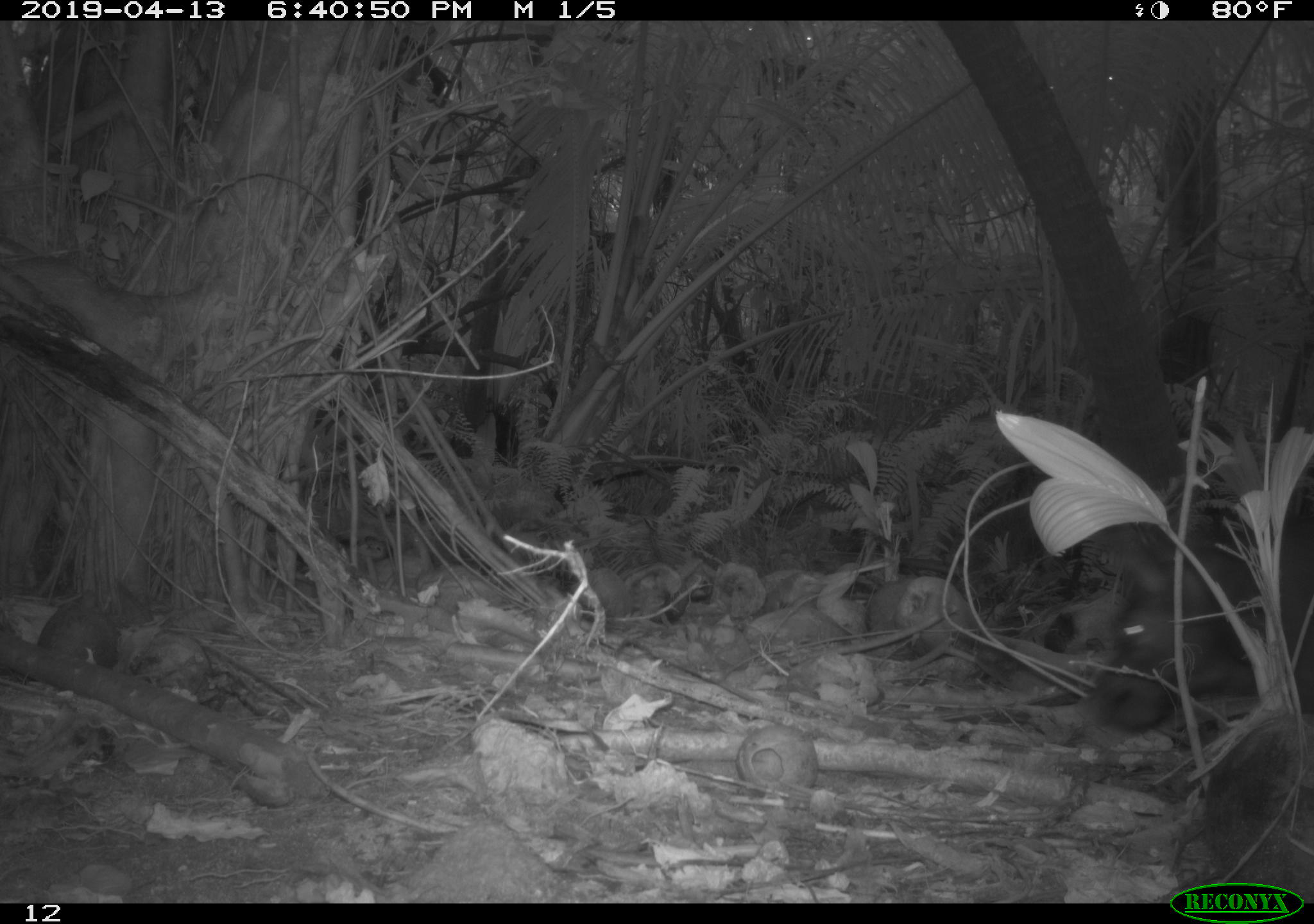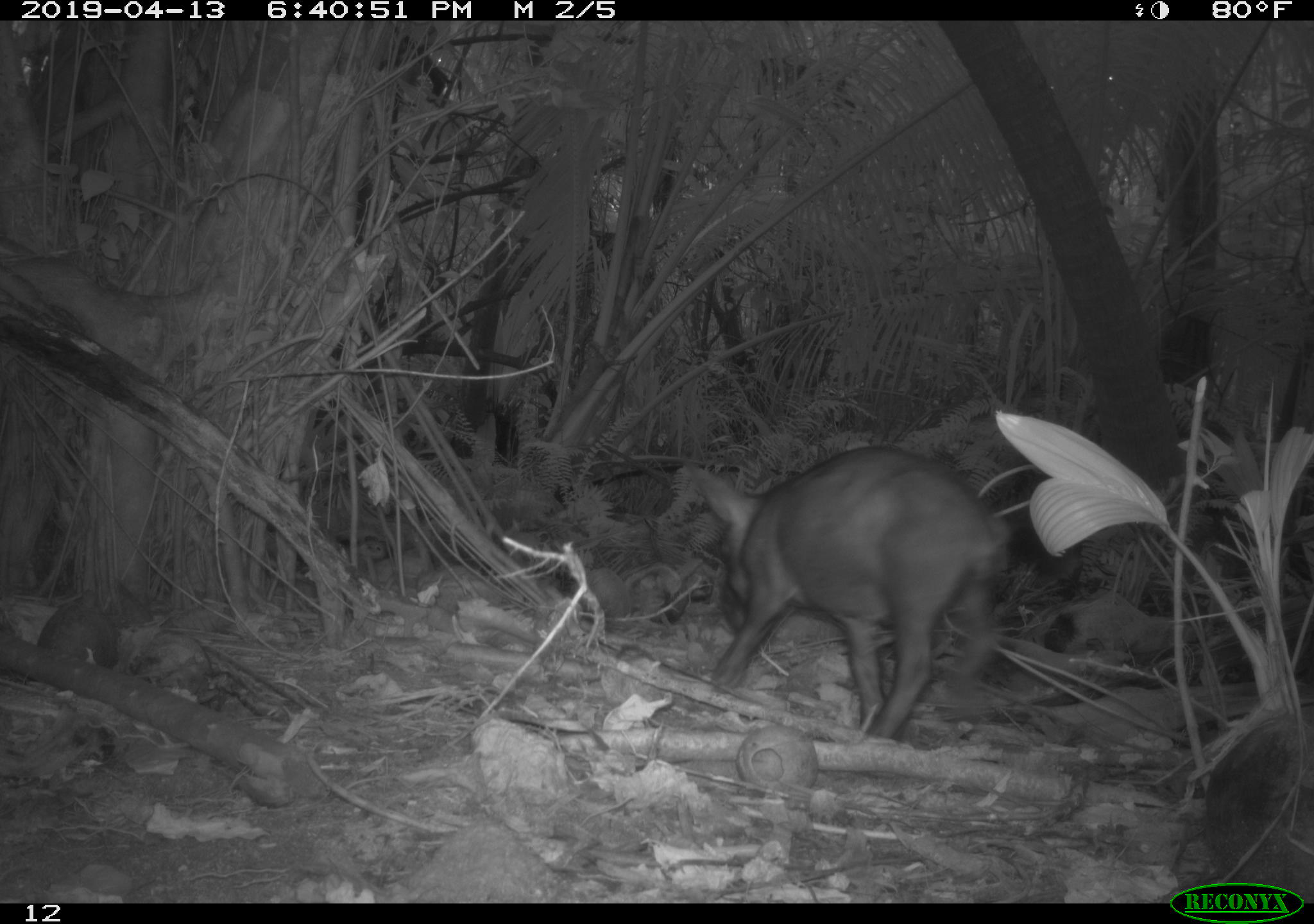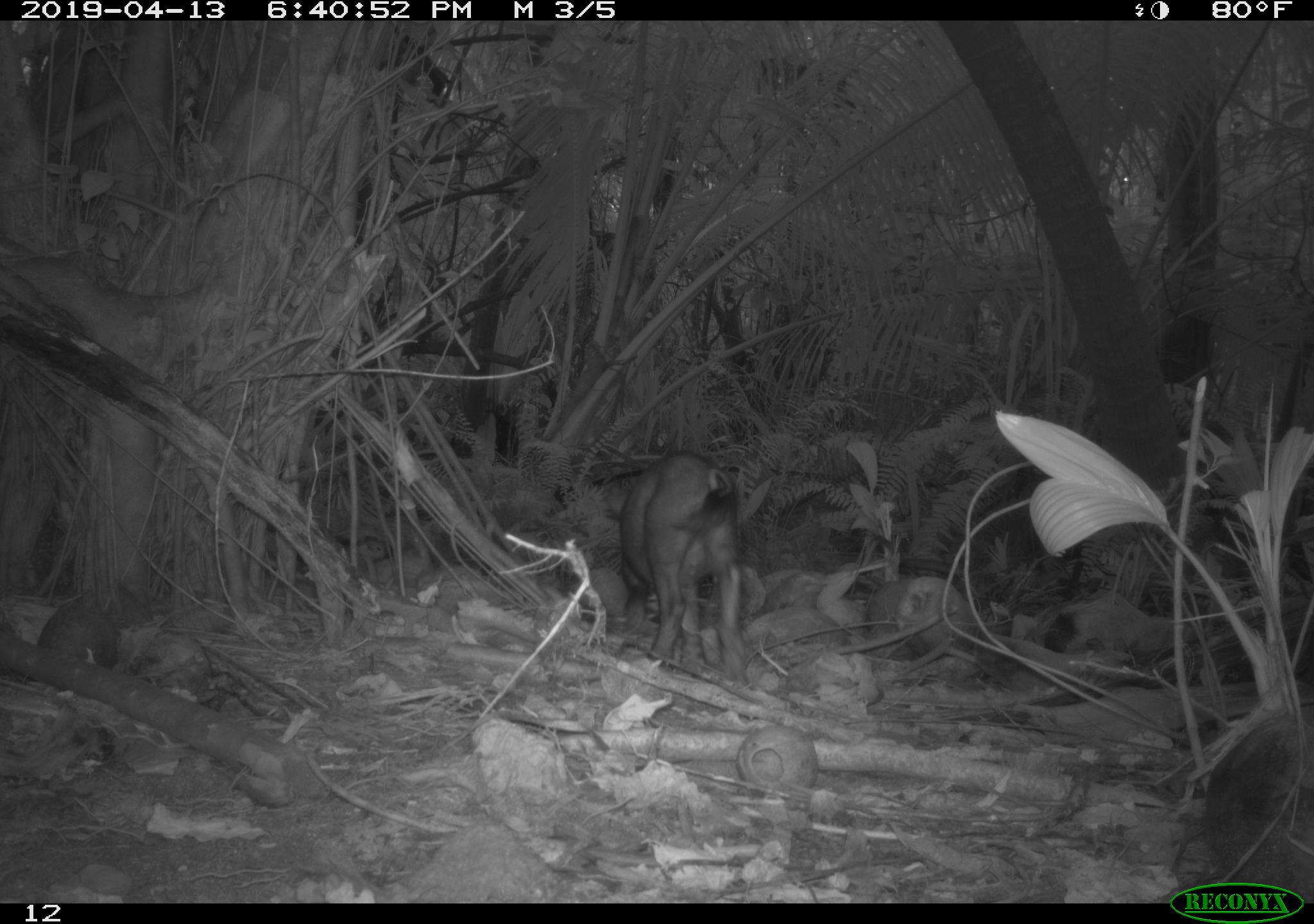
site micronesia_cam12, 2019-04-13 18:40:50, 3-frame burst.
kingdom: Animalia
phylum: Chordata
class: Mammalia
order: Artiodactyla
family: Suidae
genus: Sus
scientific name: Sus scrofa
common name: pig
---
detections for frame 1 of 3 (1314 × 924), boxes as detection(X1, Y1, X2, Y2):
pig: detection(1097, 544, 1281, 734)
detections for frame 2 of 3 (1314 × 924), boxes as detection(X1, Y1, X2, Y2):
pig: detection(684, 445, 1010, 744)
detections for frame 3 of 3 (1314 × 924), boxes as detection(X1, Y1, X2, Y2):
pig: detection(609, 448, 753, 687)